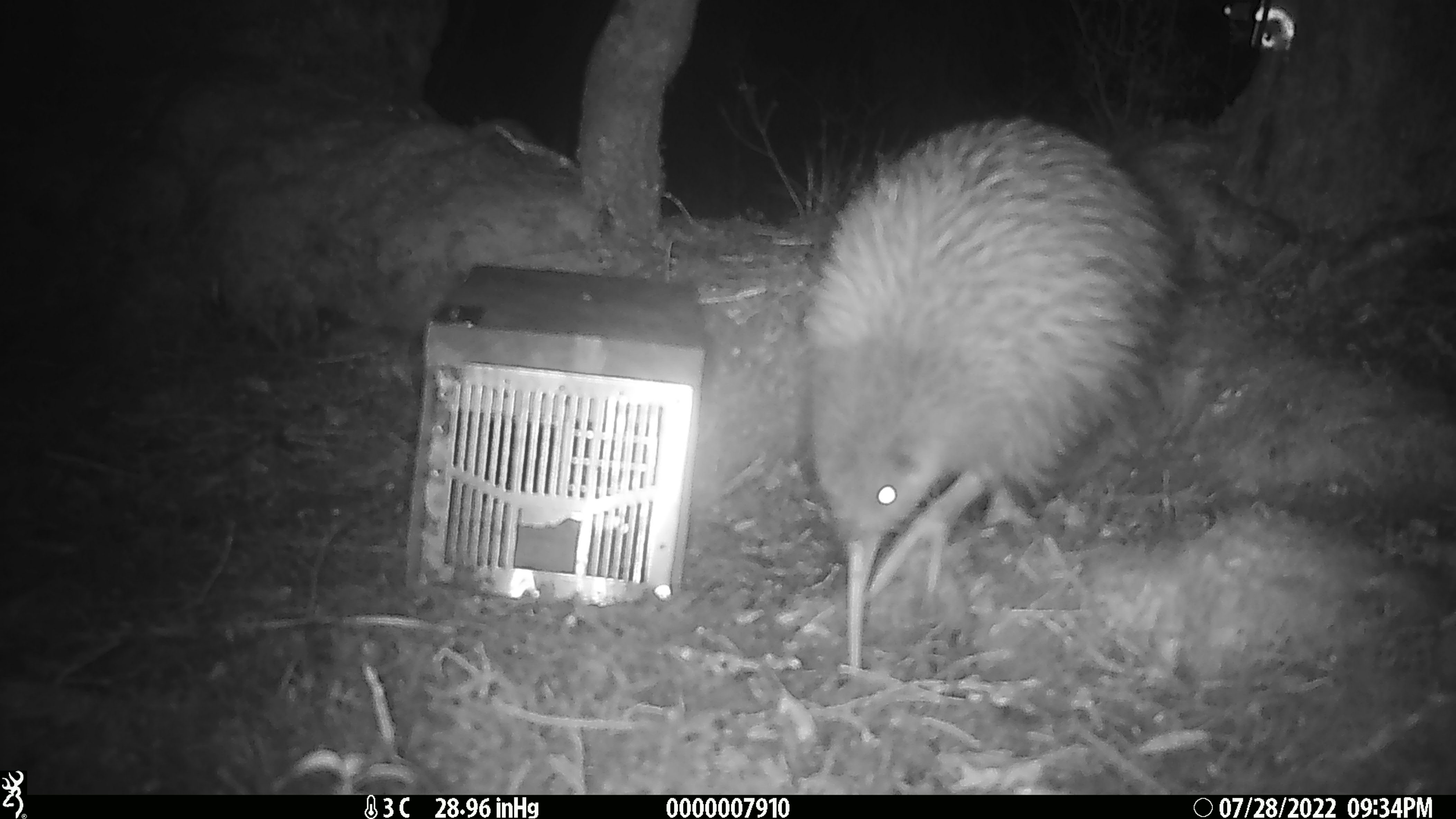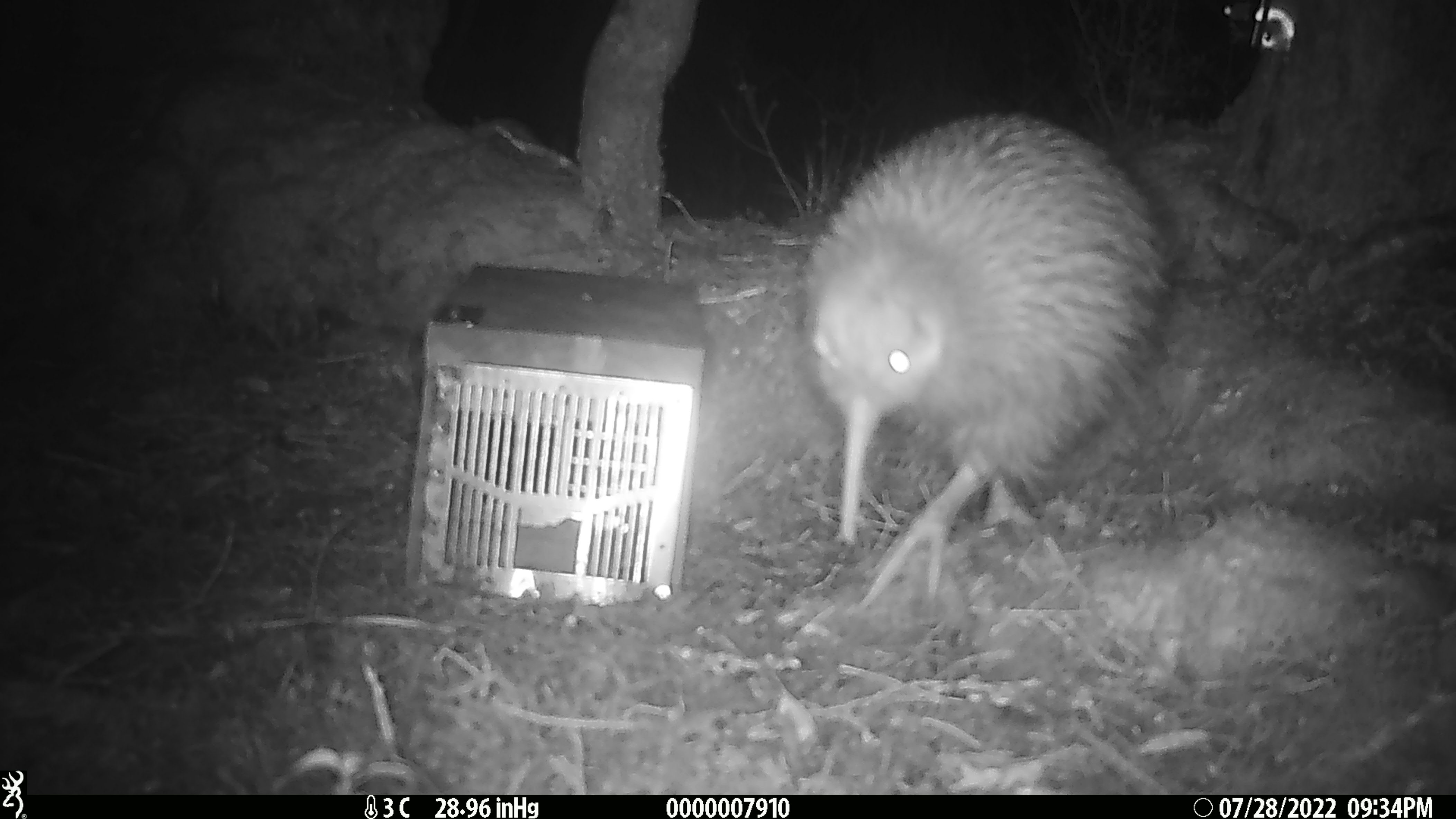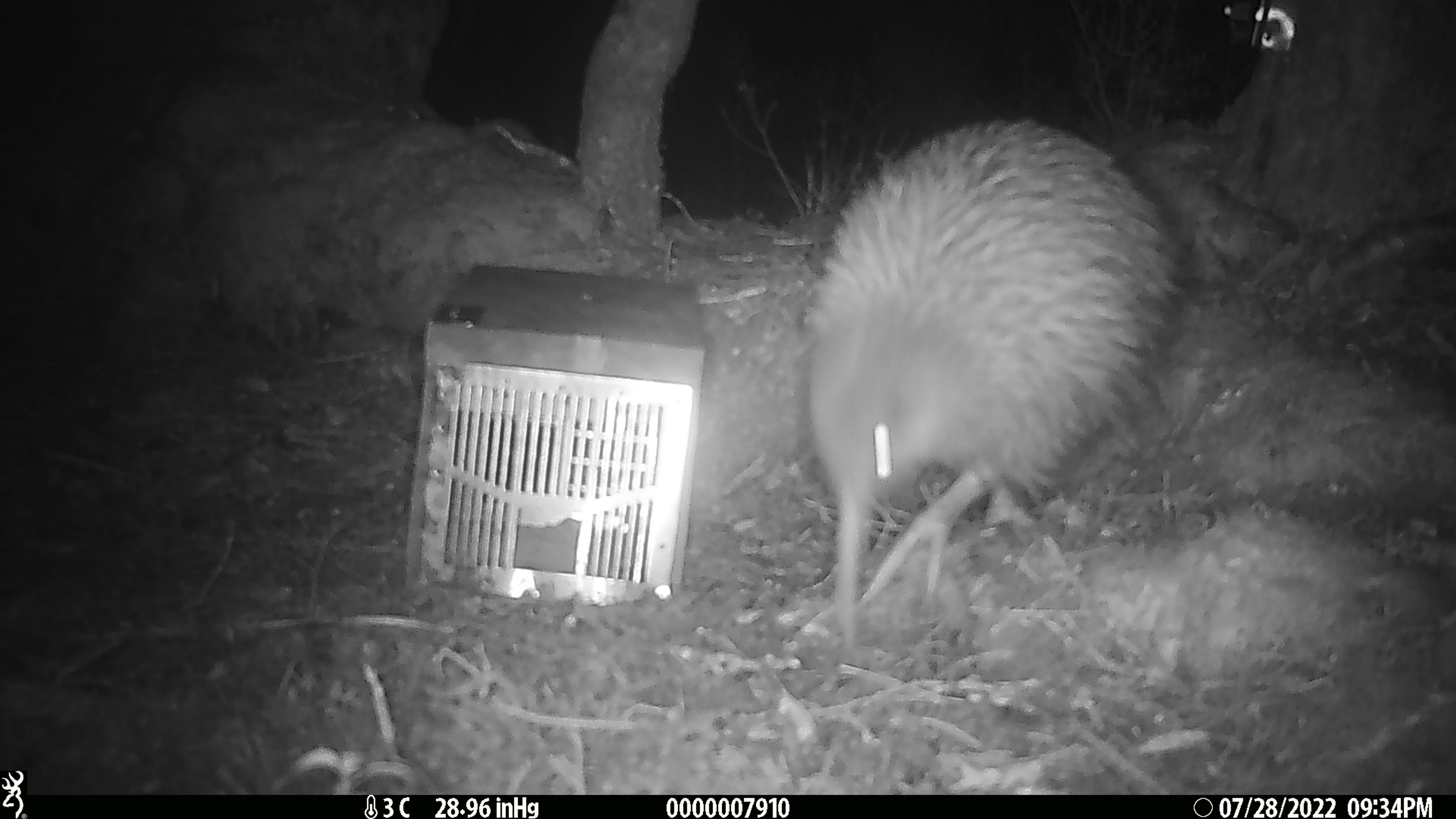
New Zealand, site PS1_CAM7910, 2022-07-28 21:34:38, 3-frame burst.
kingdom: Animalia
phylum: Chordata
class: Aves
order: Apterygiformes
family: Apterygidae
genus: Apteryx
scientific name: Apteryx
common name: kiwi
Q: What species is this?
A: Kiwi (Apteryx).